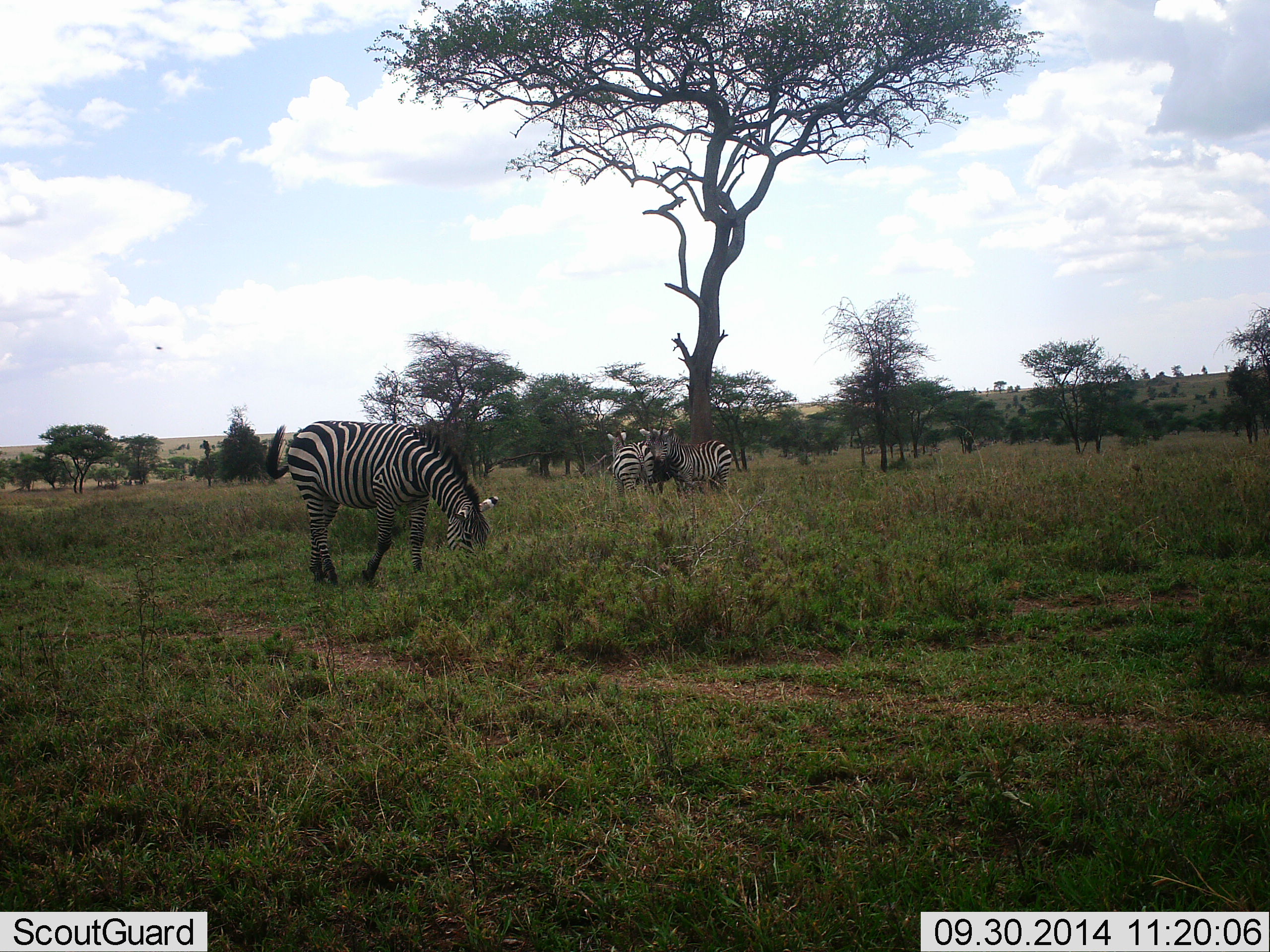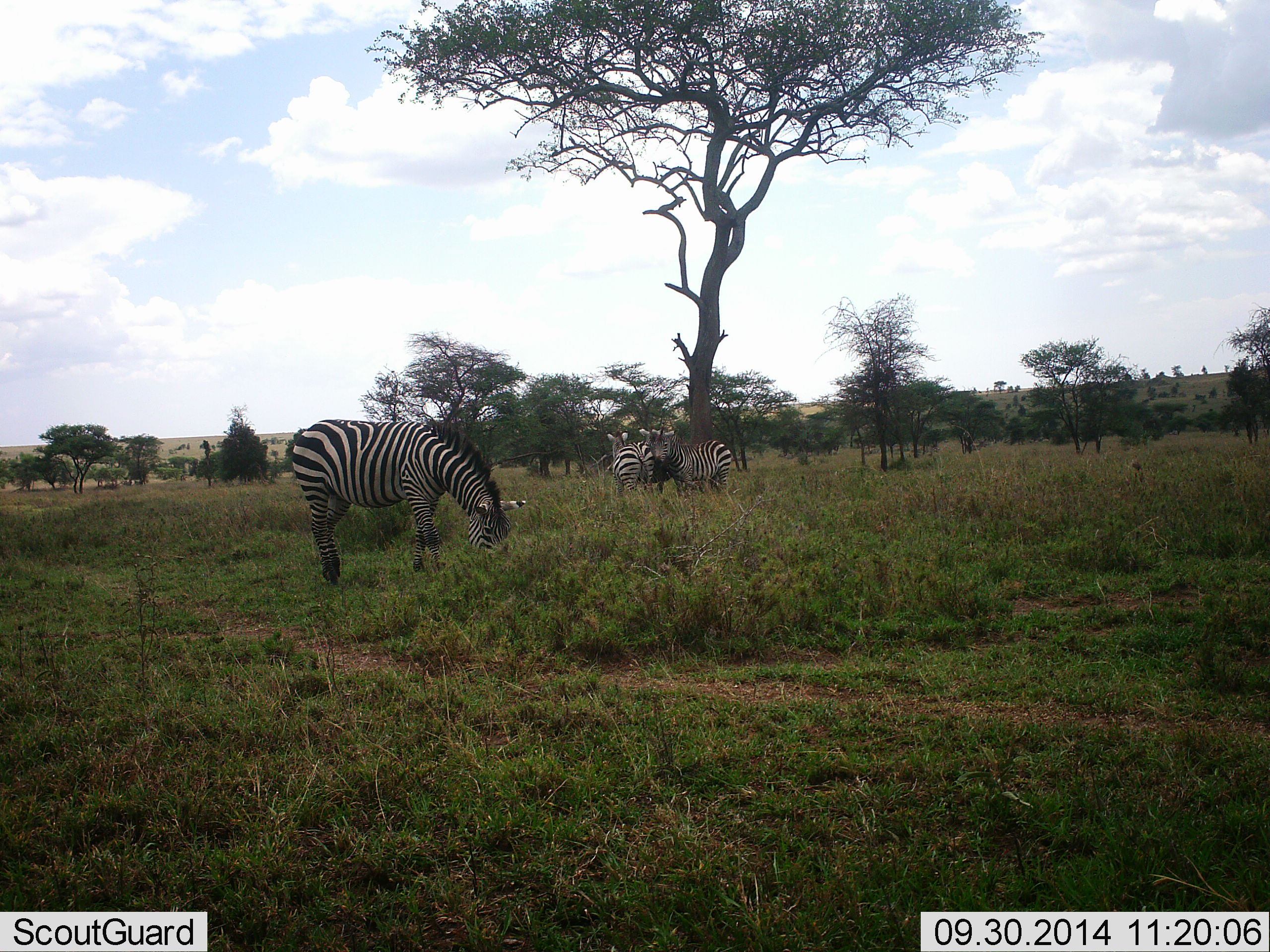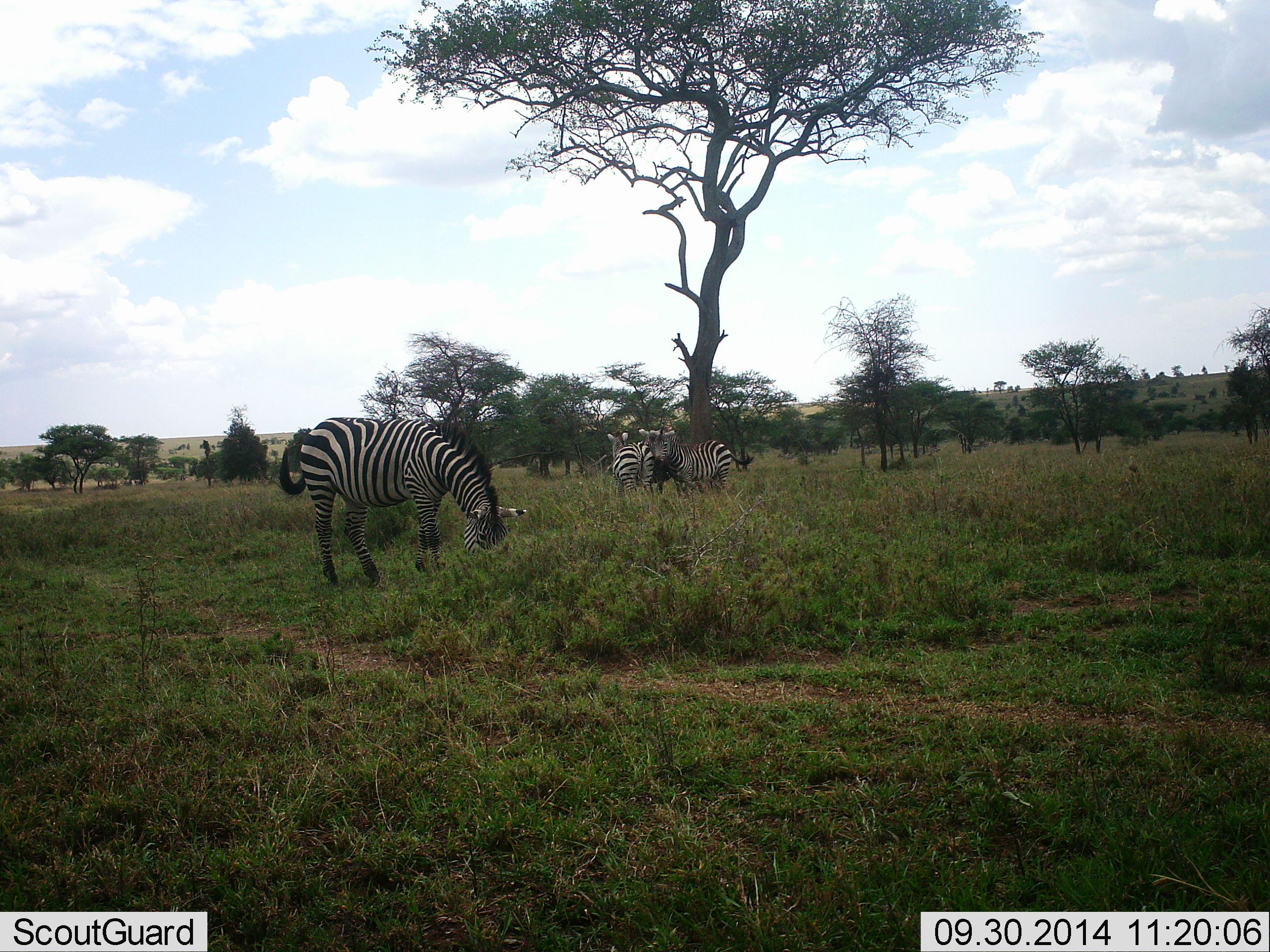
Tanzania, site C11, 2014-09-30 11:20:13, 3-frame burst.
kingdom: Animalia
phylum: Chordata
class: Mammalia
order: Perissodactyla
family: Equidae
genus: Equus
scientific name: Equus quagga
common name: plains zebra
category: zebra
Zebra (plains zebra) (Equus quagga), count 3. Behavior (volunteer vote fractions): standing 60%, resting 10%, moving 10%, interacting 0%. Young present (vote fraction): 0%. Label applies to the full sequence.